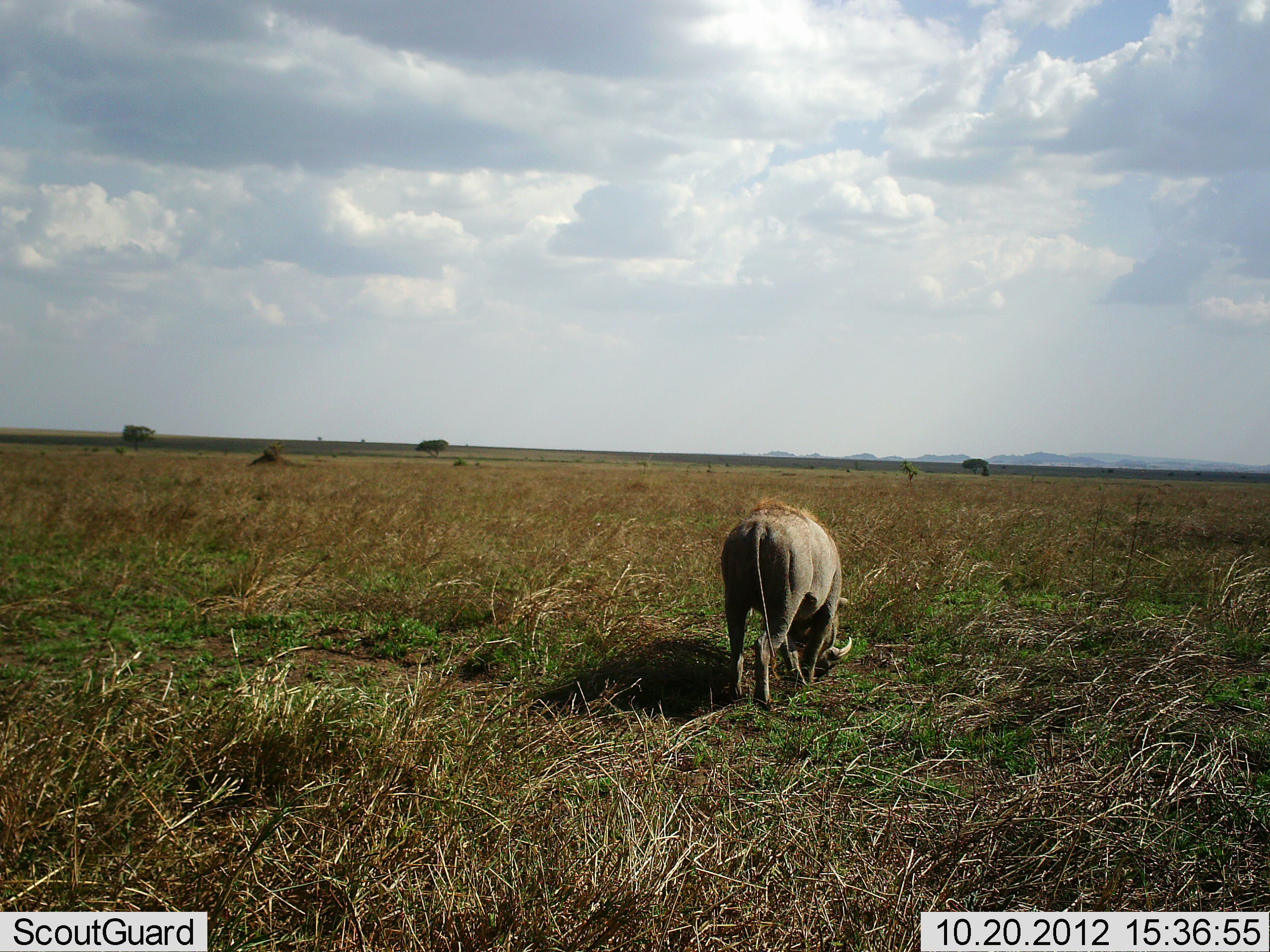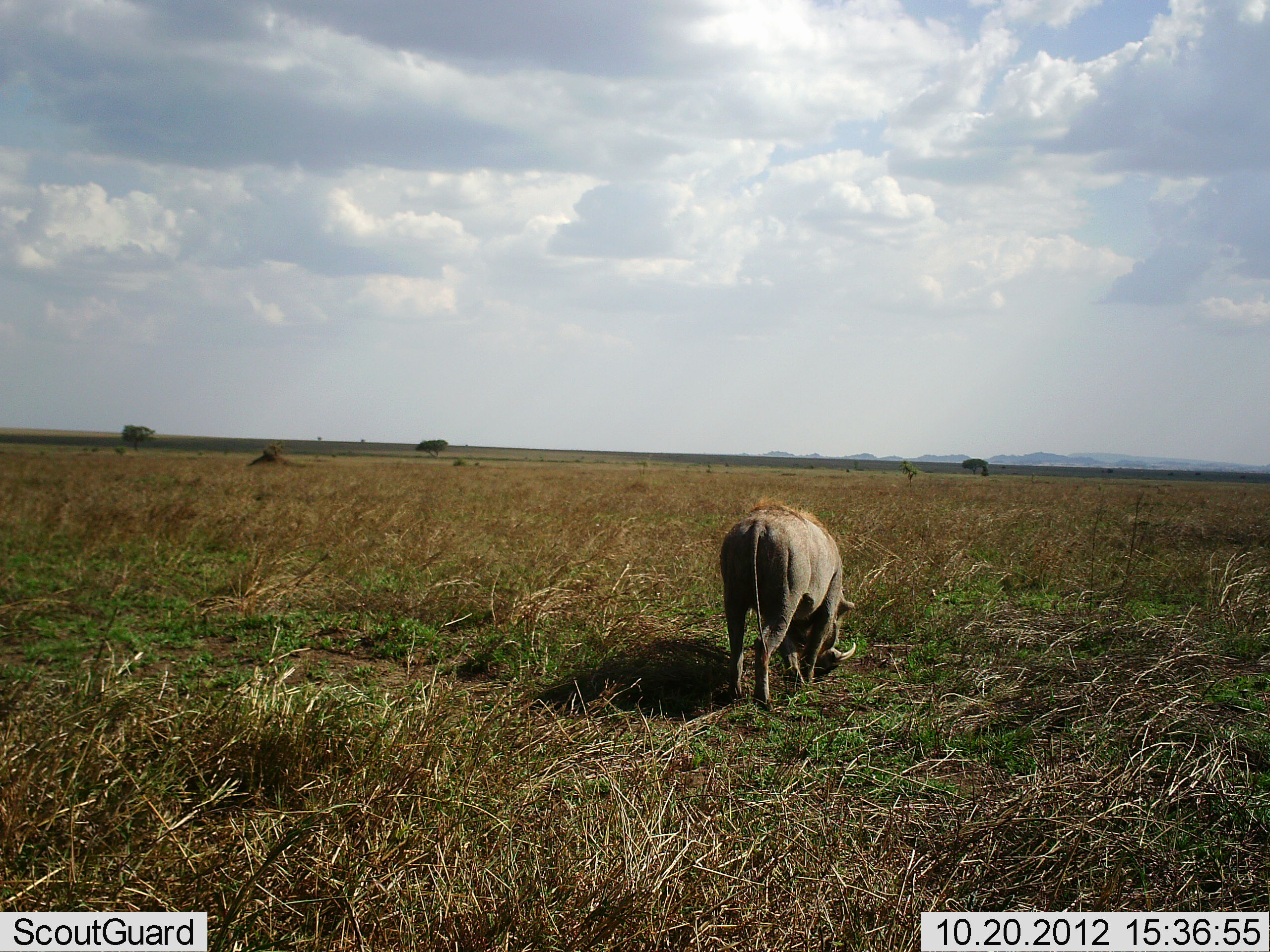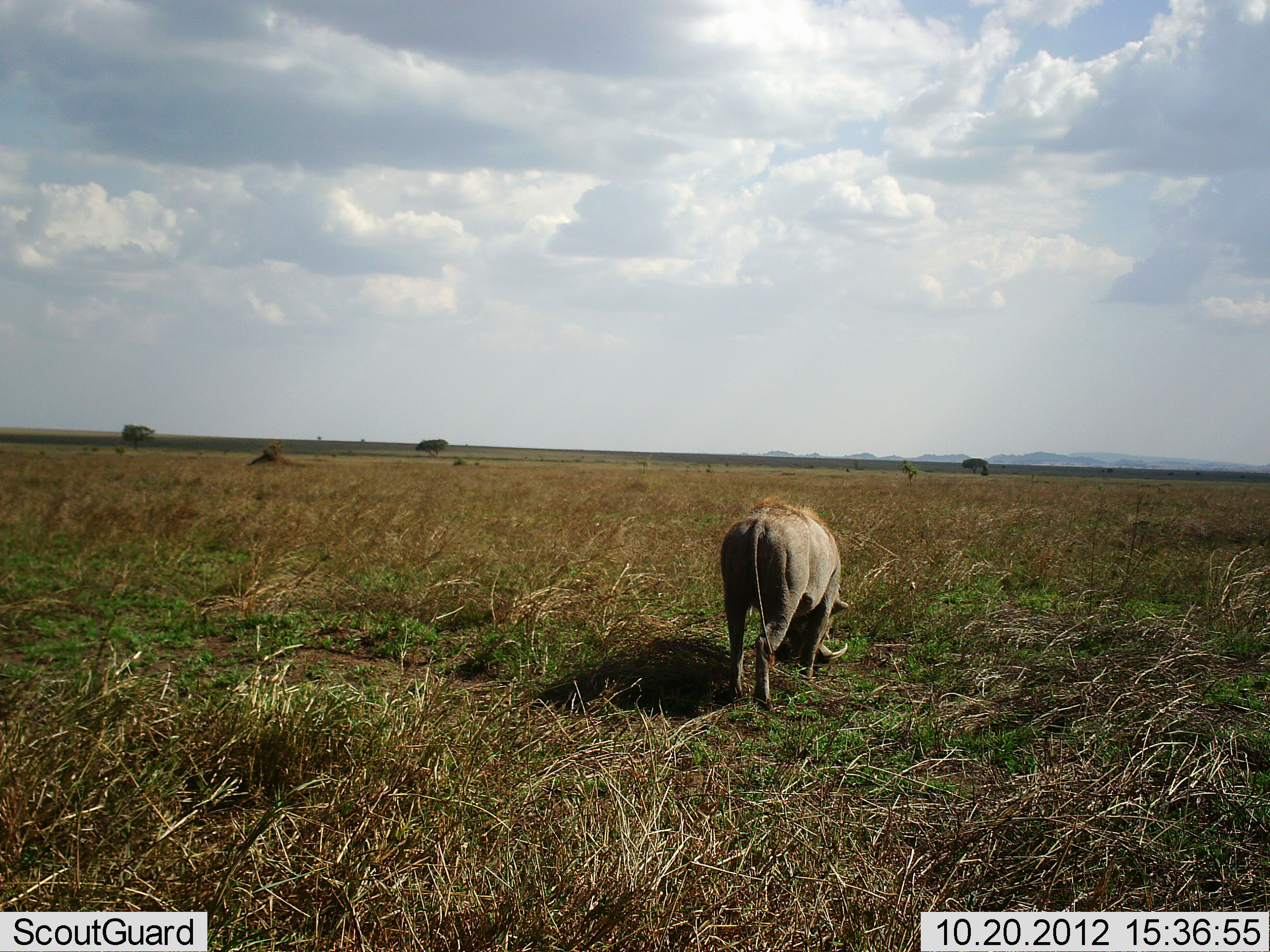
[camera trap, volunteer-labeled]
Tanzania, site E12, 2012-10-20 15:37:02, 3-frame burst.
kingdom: Animalia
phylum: Chordata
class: Mammalia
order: Artiodactyla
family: Suidae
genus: Phacochoerus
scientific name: Phacochoerus africanus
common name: warthog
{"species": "warthog (Phacochoerus africanus)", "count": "1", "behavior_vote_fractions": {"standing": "30%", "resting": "0%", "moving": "0%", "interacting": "0%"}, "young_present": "0%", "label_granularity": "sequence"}